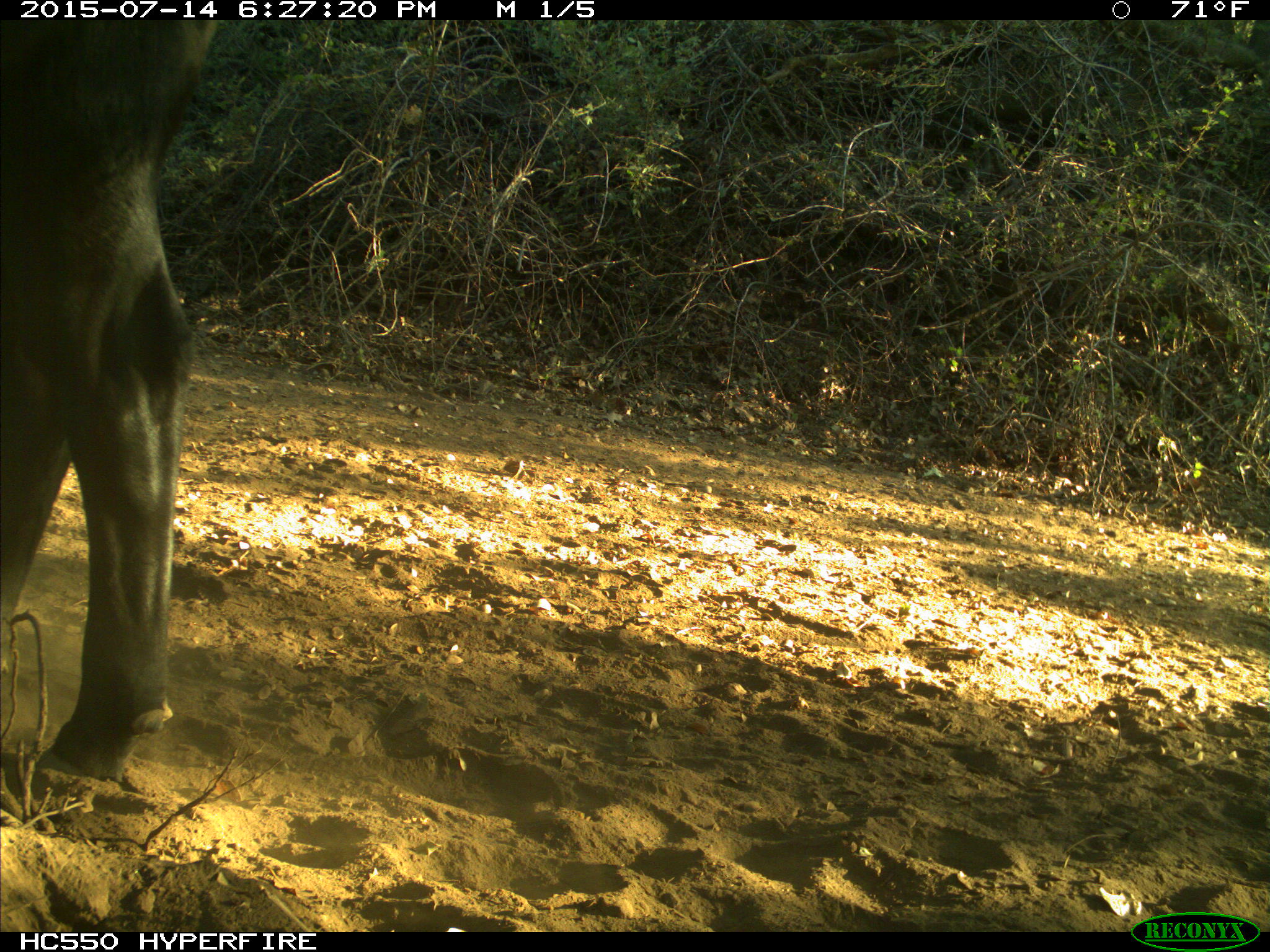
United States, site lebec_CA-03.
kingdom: Animalia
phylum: Chordata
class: Mammalia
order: Artiodactyla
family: Bovidae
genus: Bos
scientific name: Bos taurus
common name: domestic cow